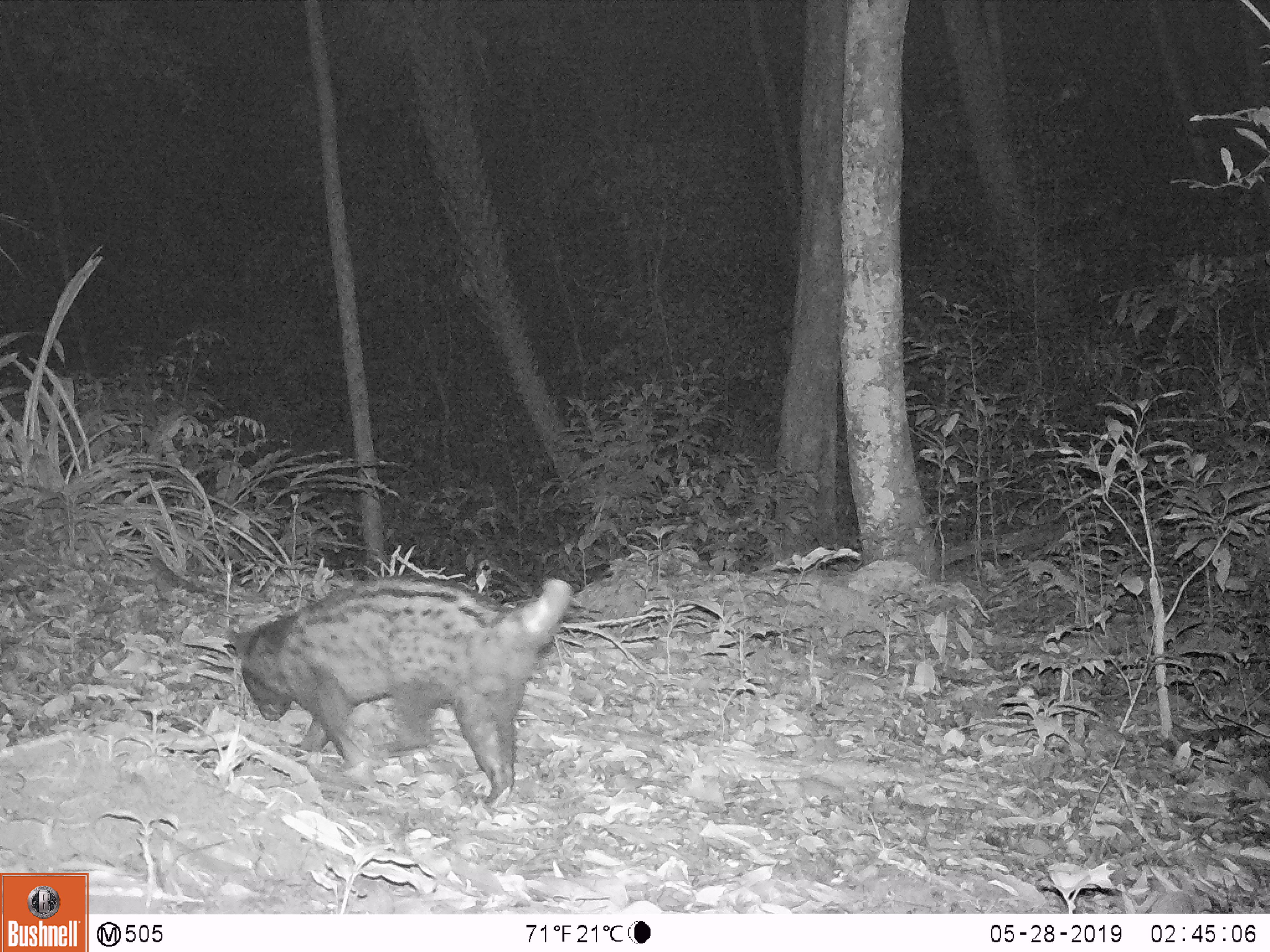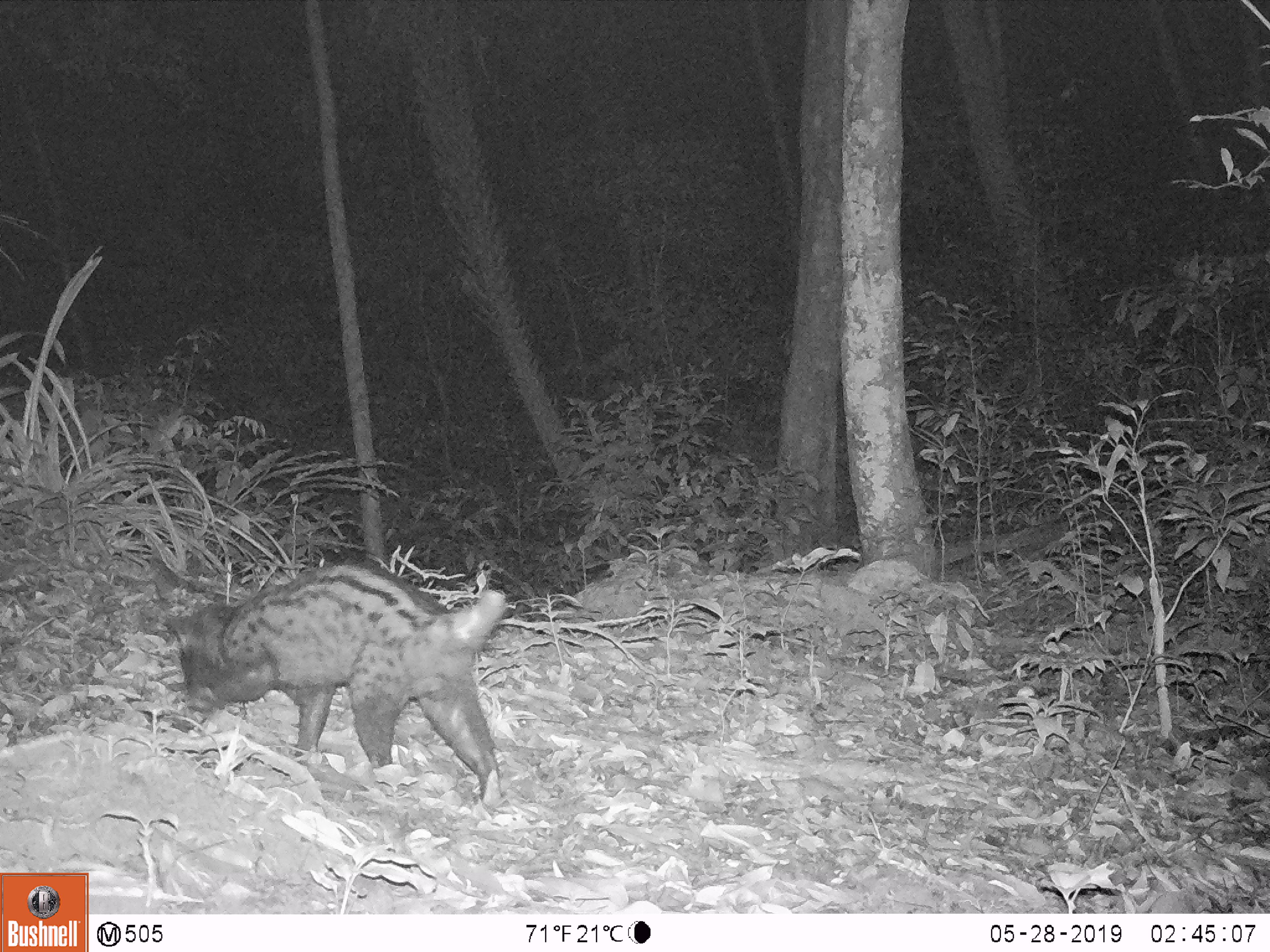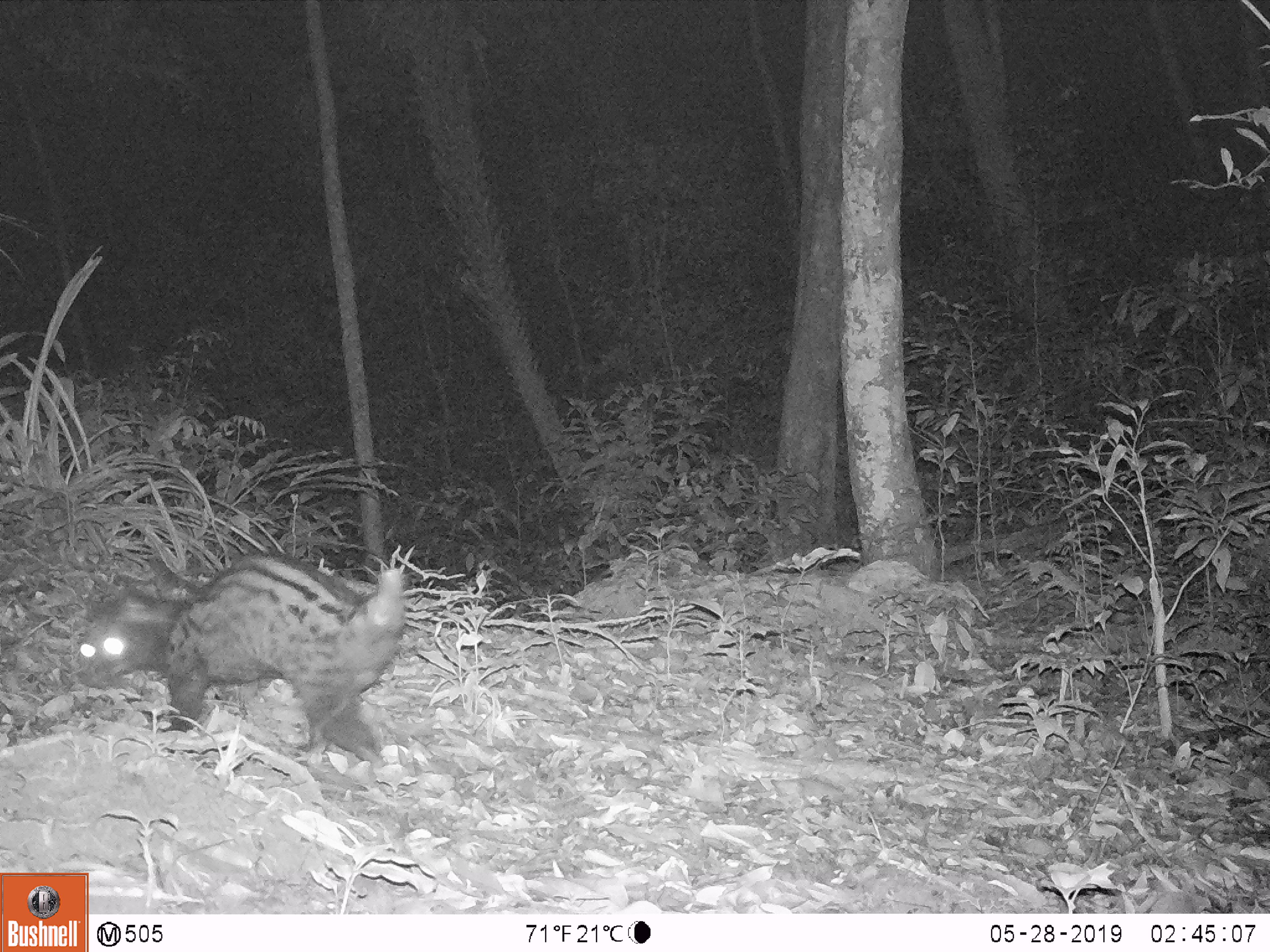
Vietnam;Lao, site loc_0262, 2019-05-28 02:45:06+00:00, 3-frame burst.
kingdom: Animalia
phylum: Chordata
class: Mammalia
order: Carnivora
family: Viverridae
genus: Paradoxurus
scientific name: Paradoxurus hermaphroditus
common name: common palm civet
Common palm civet (Paradoxurus hermaphroditus). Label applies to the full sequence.